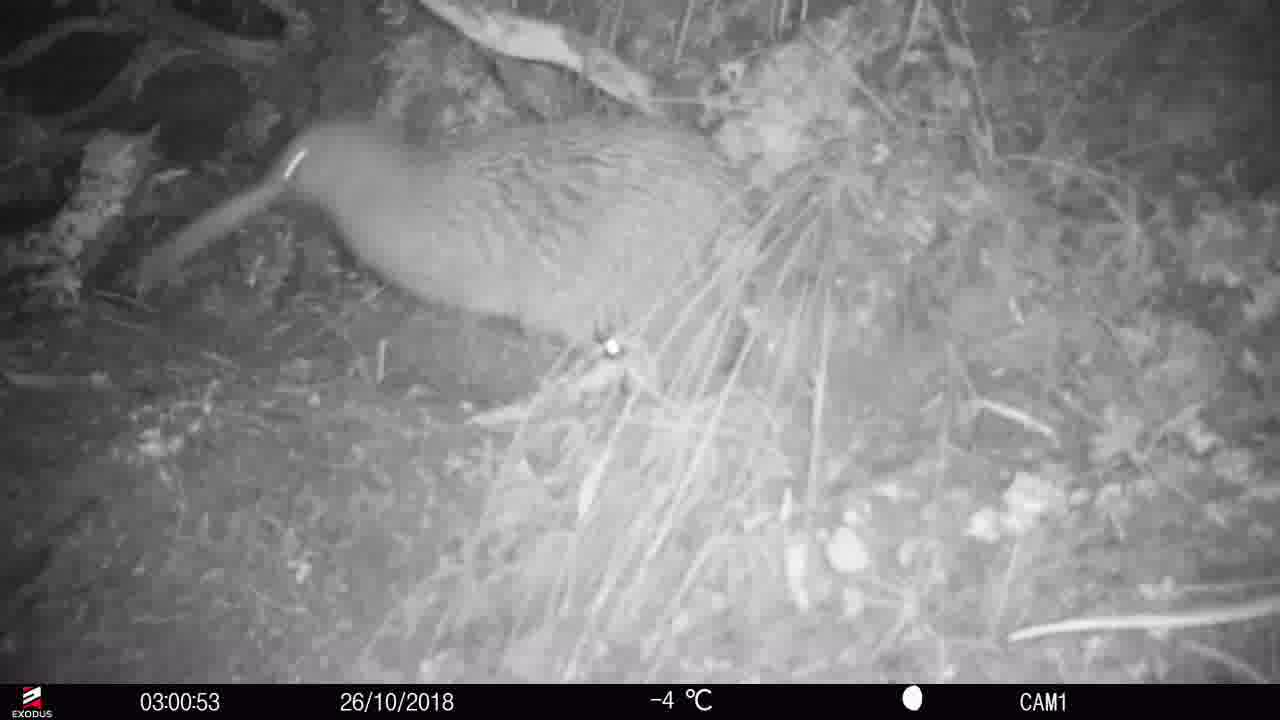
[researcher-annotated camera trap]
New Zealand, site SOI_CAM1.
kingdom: Animalia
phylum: Chordata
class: Aves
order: Apterygiformes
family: Apterygidae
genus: Apteryx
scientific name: Apteryx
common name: kiwi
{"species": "kiwi (Apteryx)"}